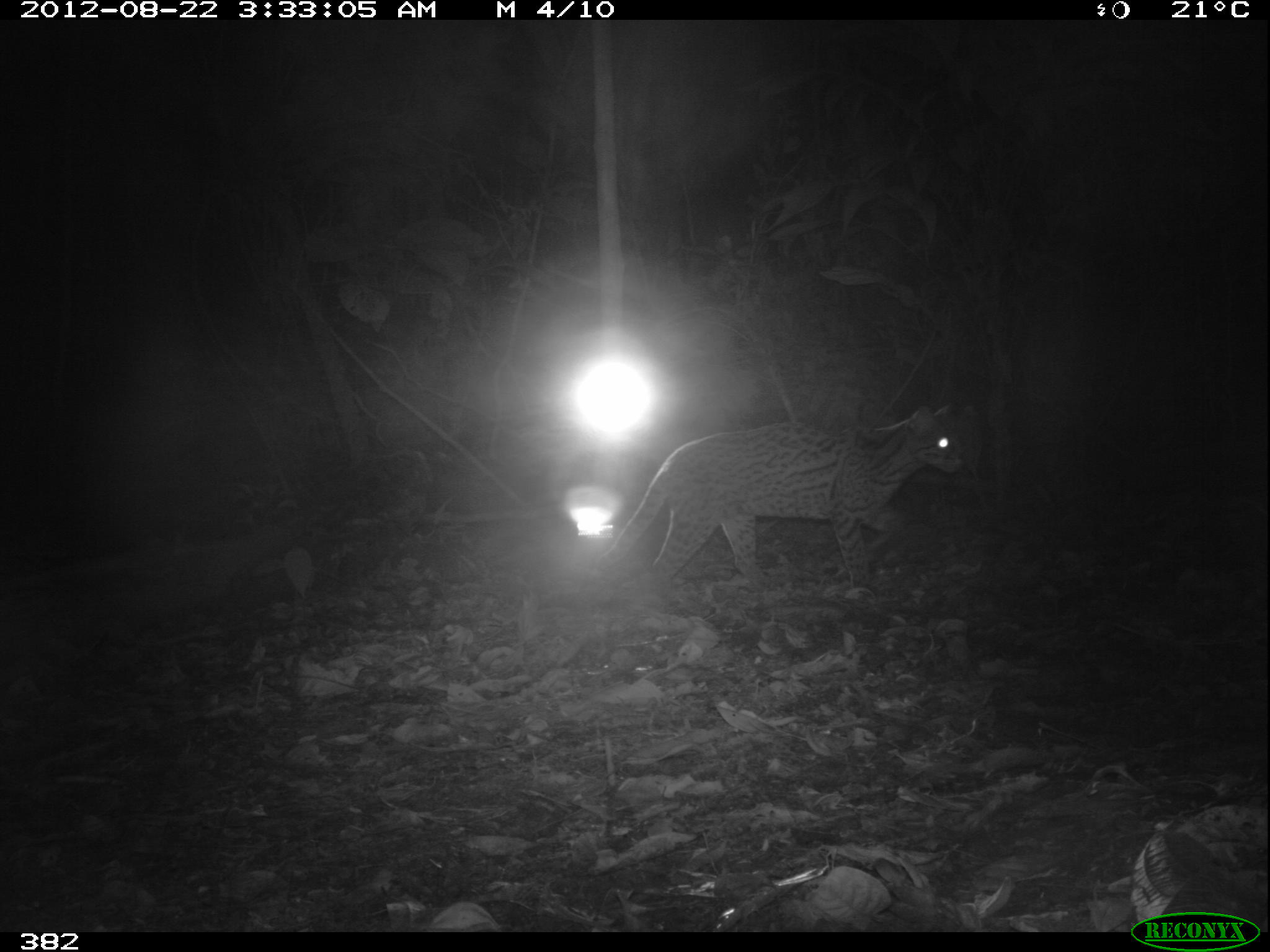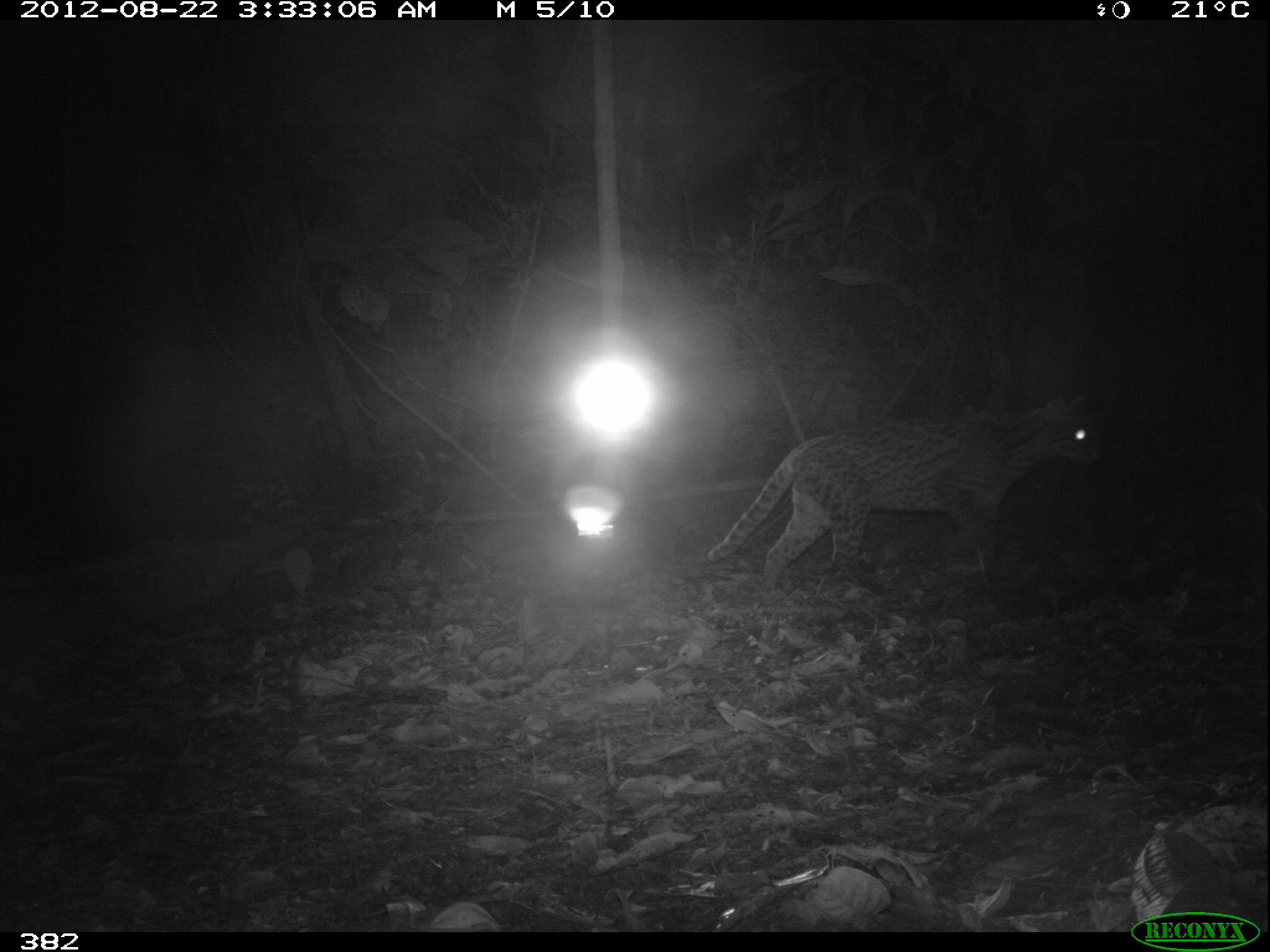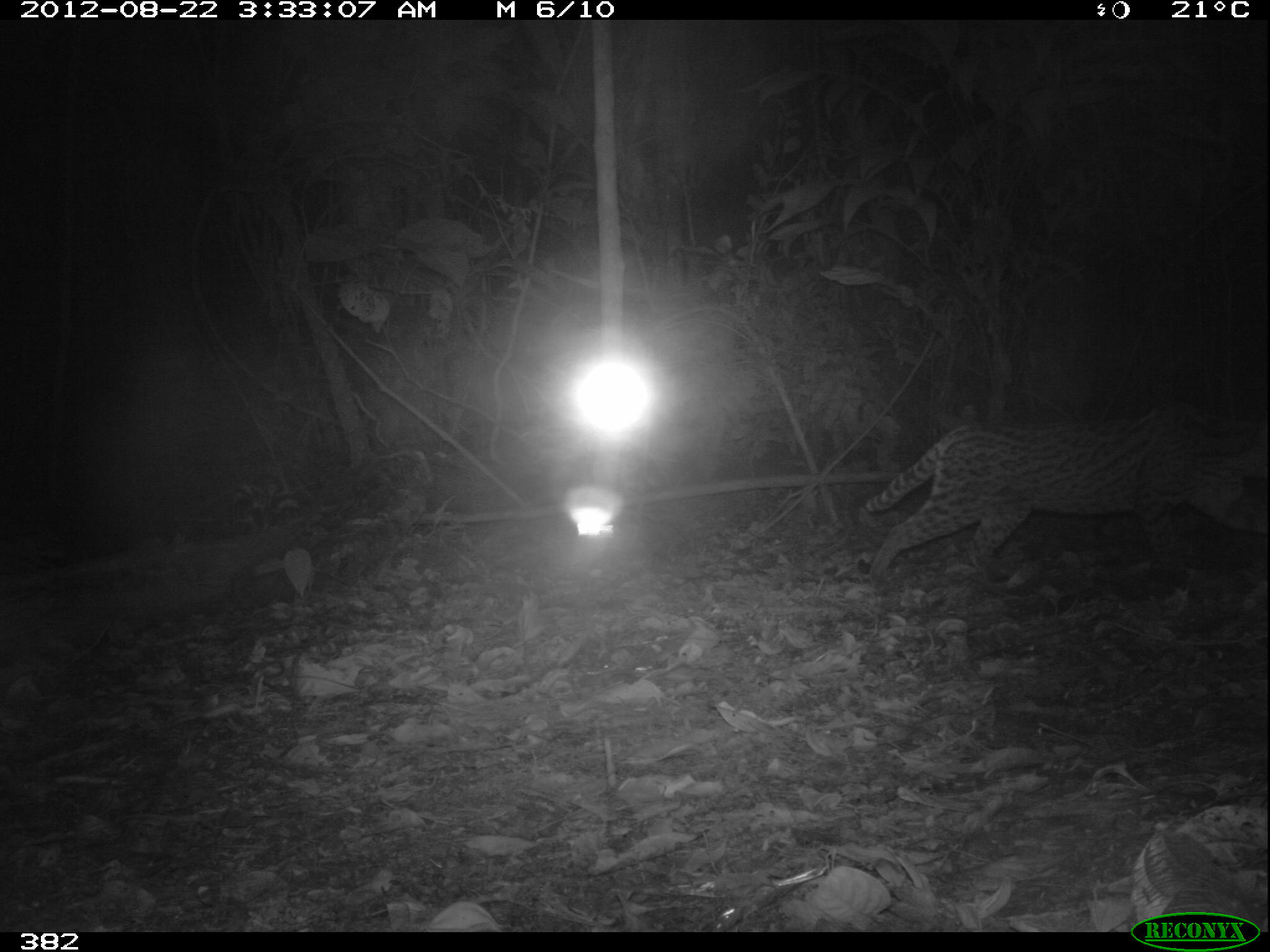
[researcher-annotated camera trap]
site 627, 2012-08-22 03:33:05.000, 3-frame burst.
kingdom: Animalia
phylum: Chordata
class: Mammalia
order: Carnivora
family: Felidae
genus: Leopardus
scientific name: Leopardus pardalis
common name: ocelot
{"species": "Leopardus pardalis (ocelot)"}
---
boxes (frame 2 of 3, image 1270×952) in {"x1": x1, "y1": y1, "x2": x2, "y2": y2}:
leopardus pardalis: {"x1": 704, "y1": 387, "x2": 1105, "y2": 599}